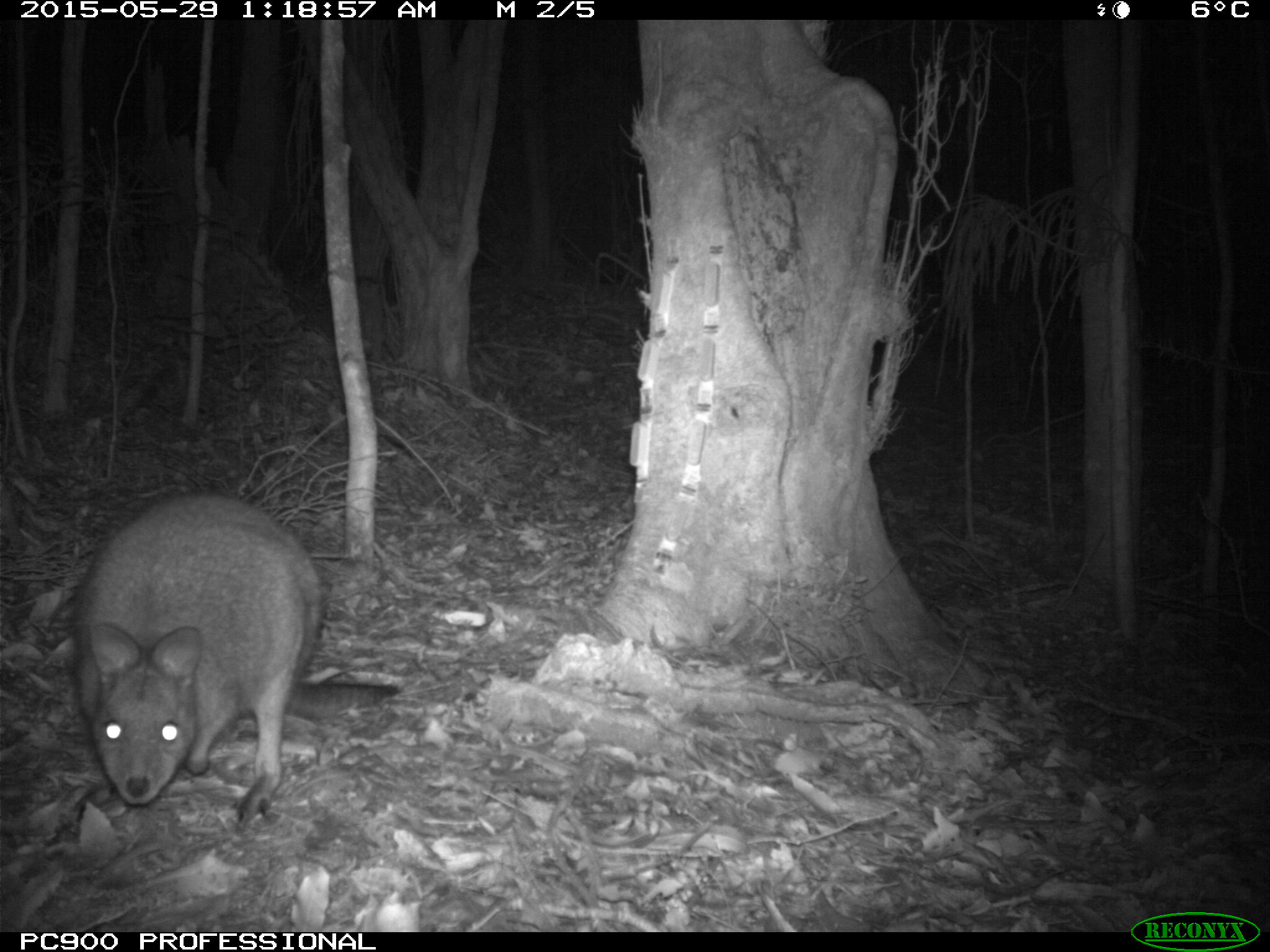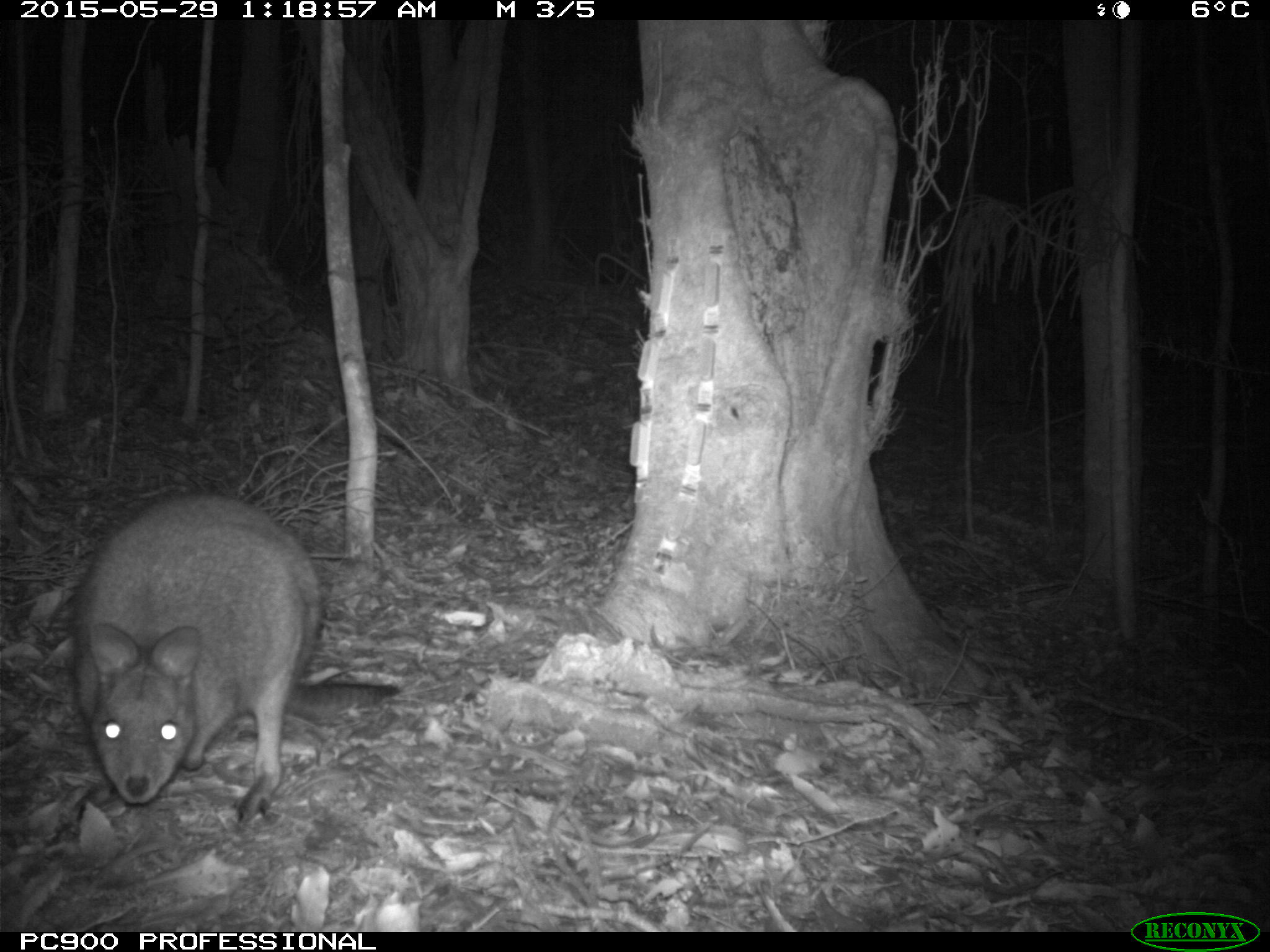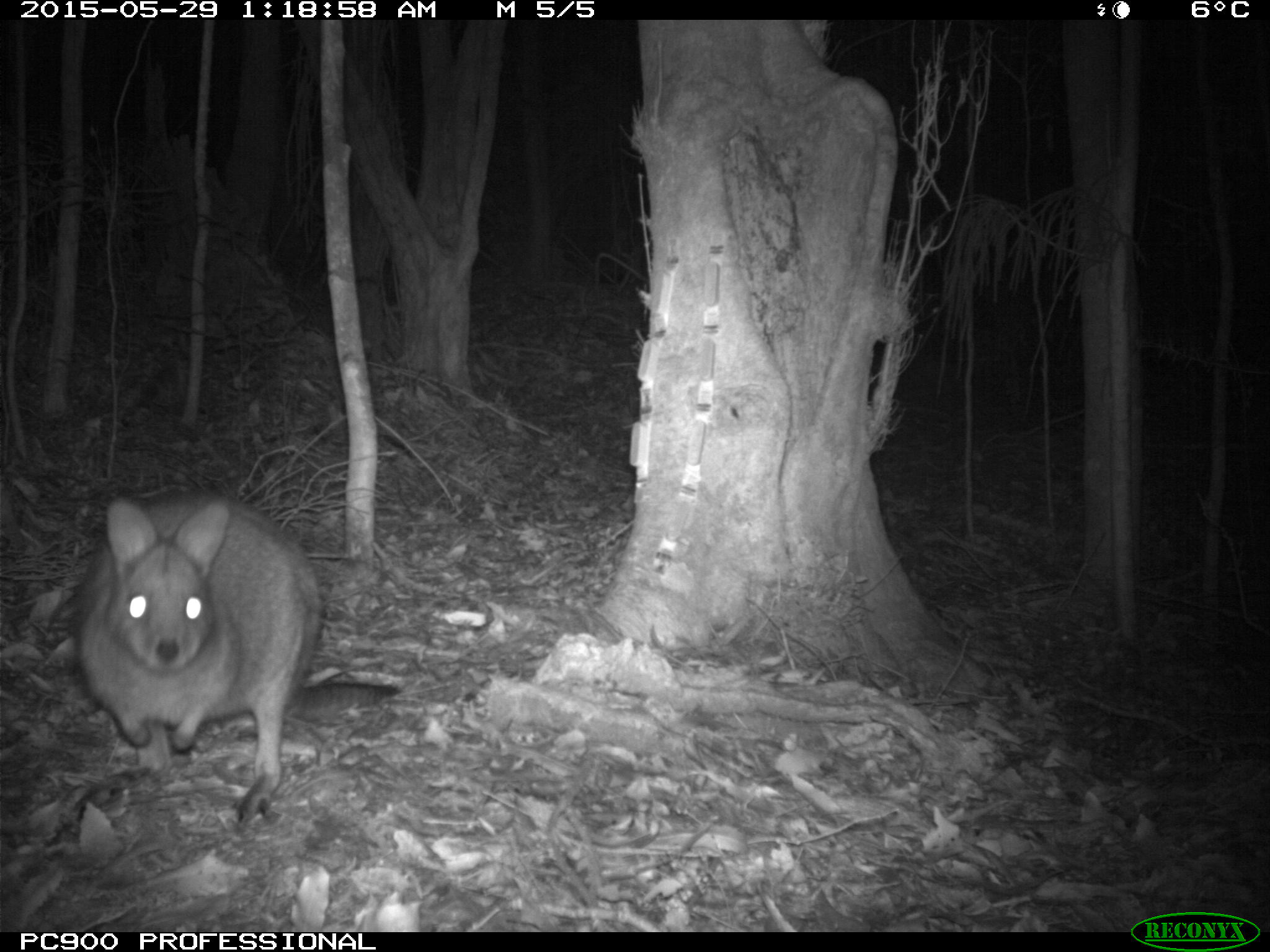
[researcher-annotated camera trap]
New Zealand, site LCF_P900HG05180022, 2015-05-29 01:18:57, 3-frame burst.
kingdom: Animalia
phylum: Chordata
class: Mammalia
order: Diprotodontia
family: Macropodidae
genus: Notamacropus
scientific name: Notamacropus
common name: wallaby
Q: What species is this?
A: Wallaby (Notamacropus).